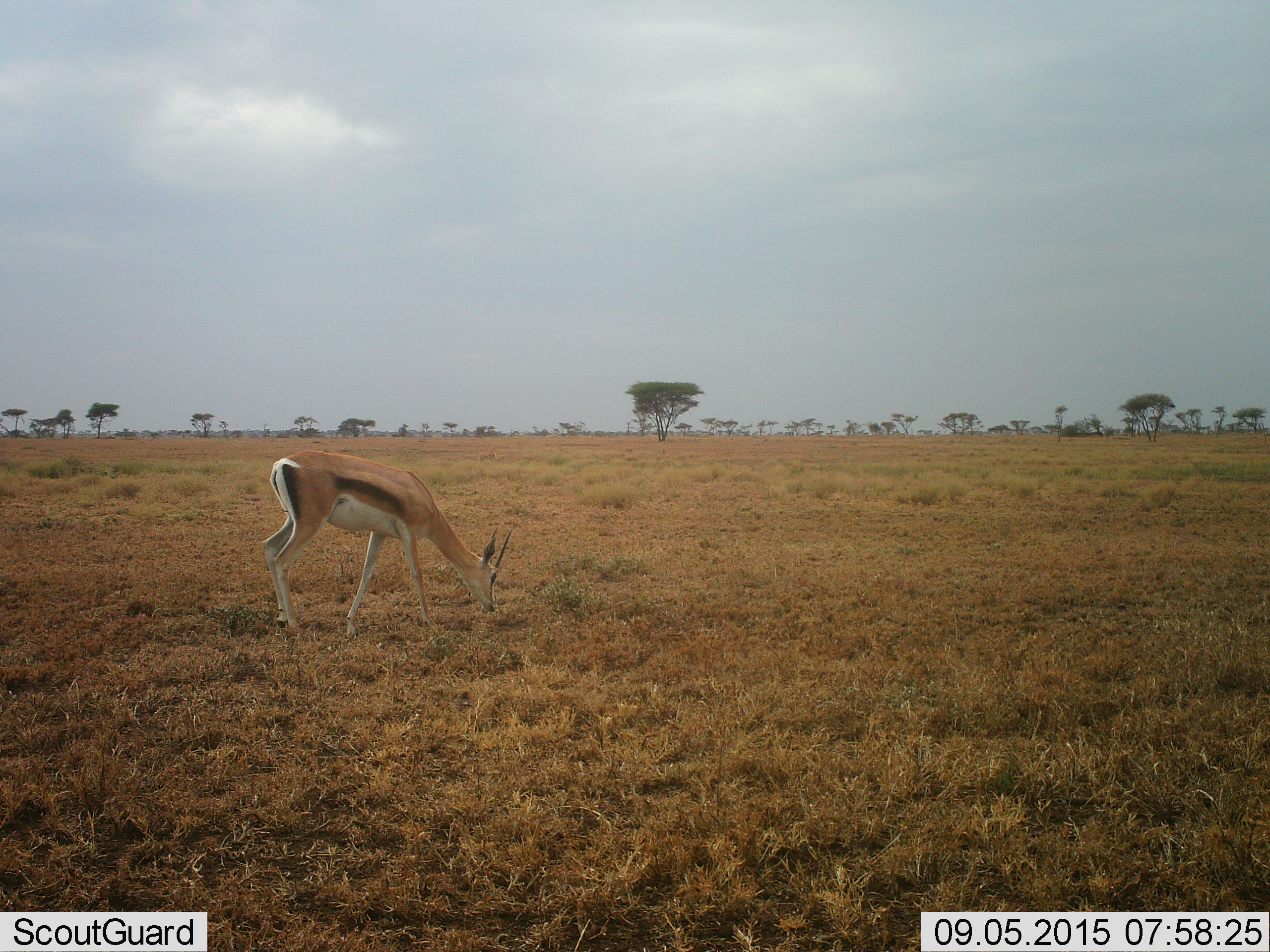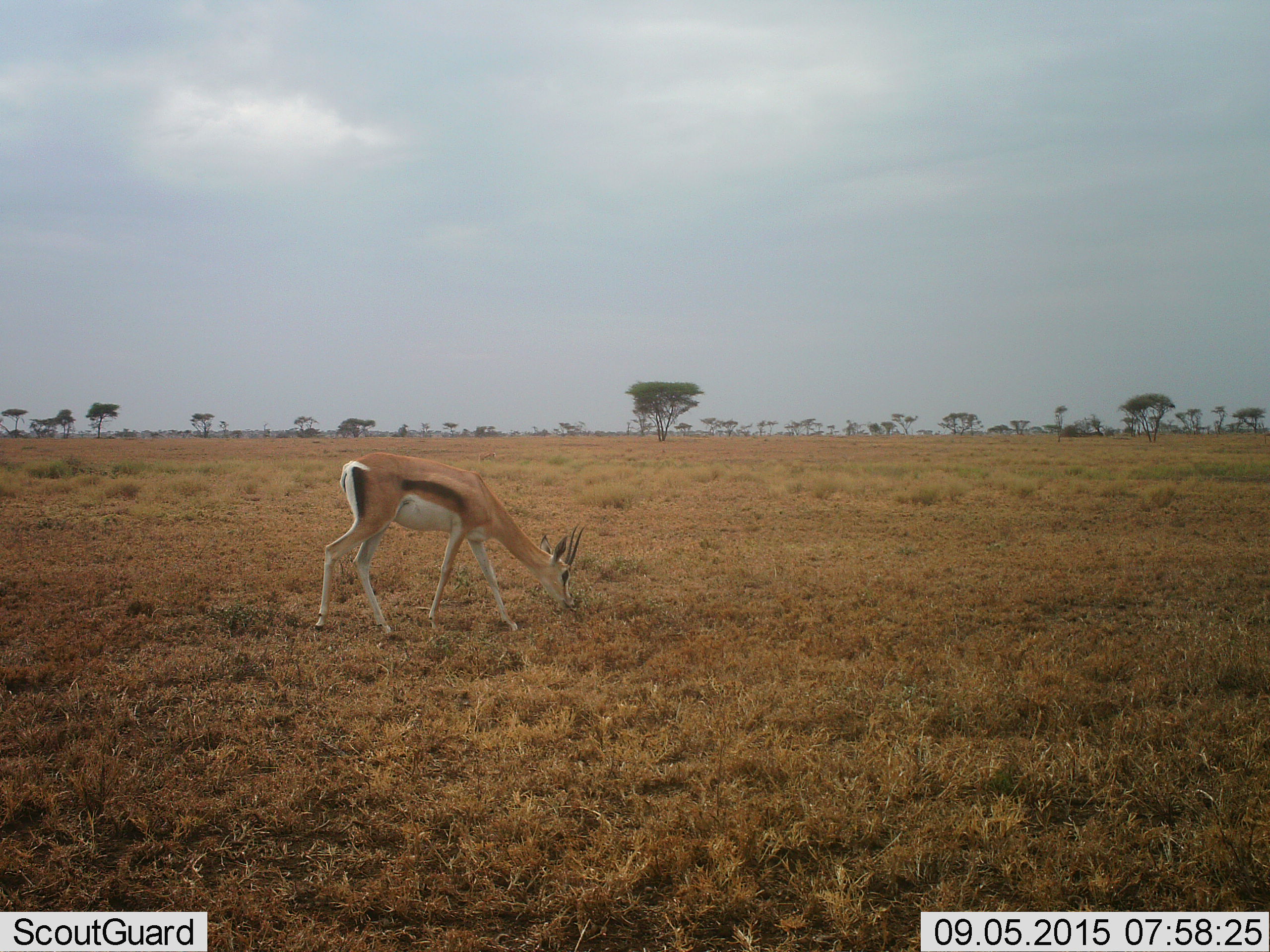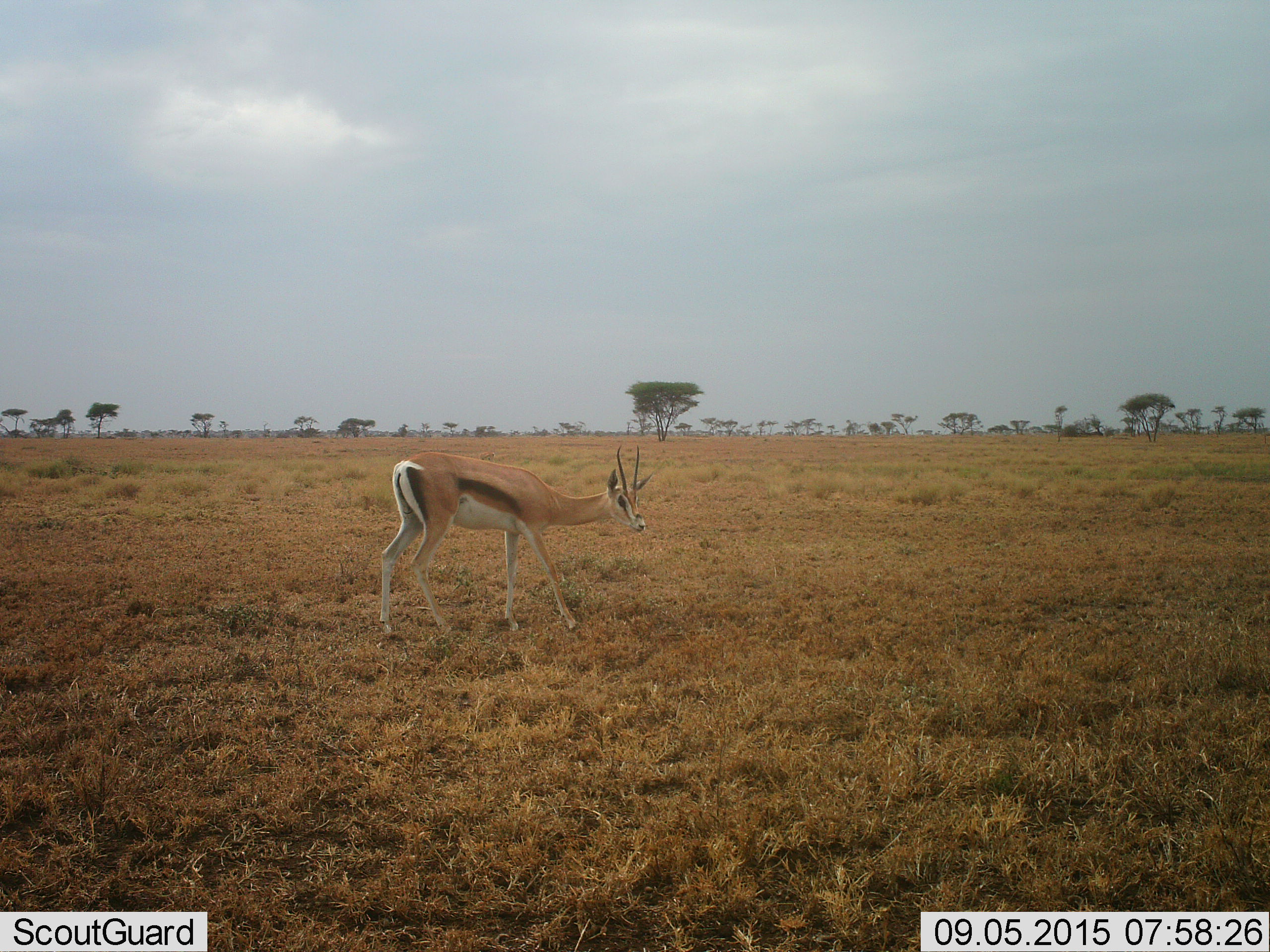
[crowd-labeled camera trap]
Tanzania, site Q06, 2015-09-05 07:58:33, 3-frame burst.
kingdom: Animalia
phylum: Chordata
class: Mammalia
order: Artiodactyla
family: Bovidae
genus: Eudorcas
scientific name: Eudorcas thomsonii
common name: thomson's gazelle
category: gazellethomsons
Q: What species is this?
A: Gazellethomsons (thomson's gazelle) (Eudorcas thomsonii).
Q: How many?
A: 1.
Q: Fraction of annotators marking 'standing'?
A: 38%.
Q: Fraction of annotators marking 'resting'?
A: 0%.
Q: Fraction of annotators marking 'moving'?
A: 62%.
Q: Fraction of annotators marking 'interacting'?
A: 0%.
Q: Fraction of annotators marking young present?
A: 0%.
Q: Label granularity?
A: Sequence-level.